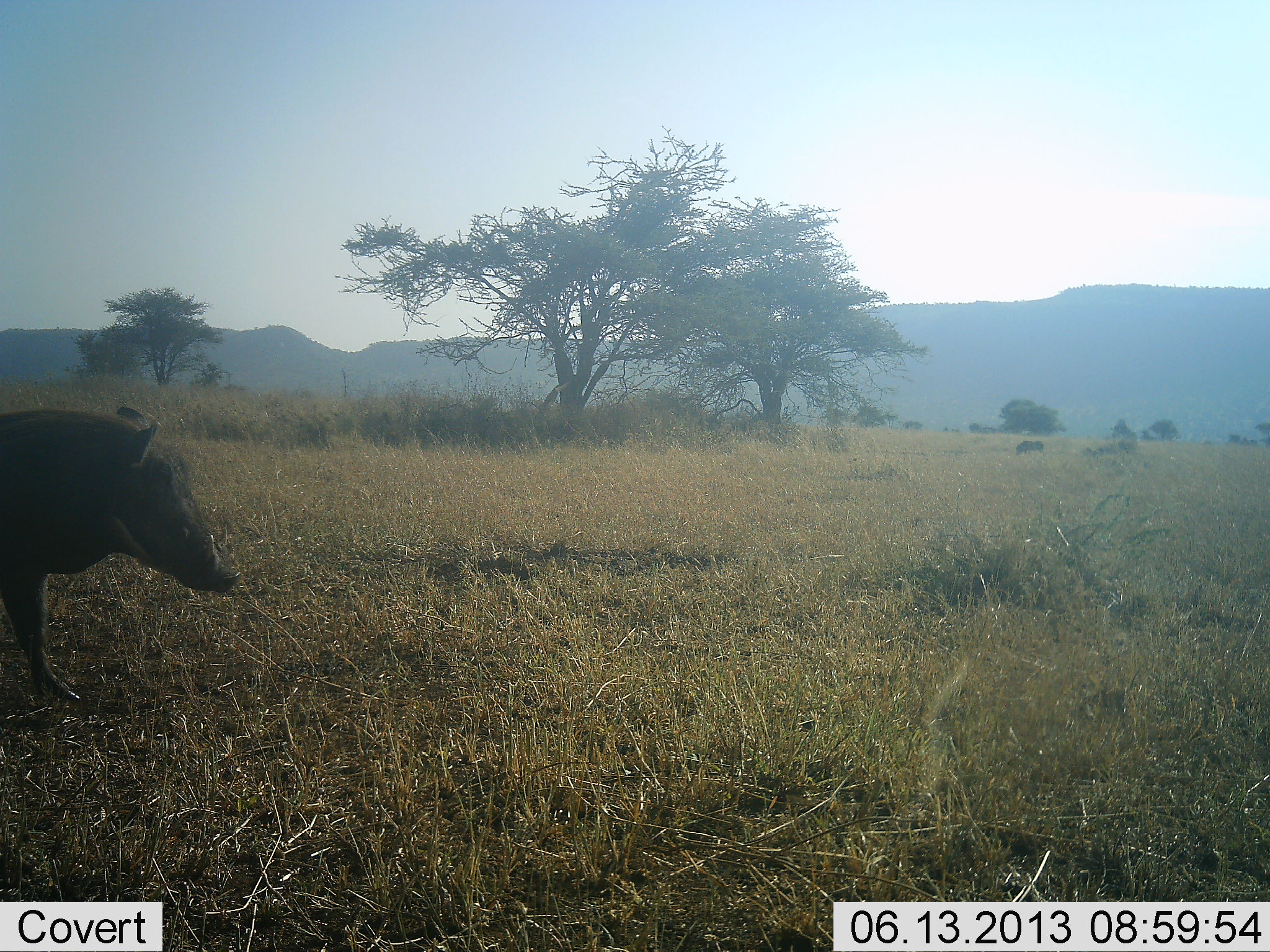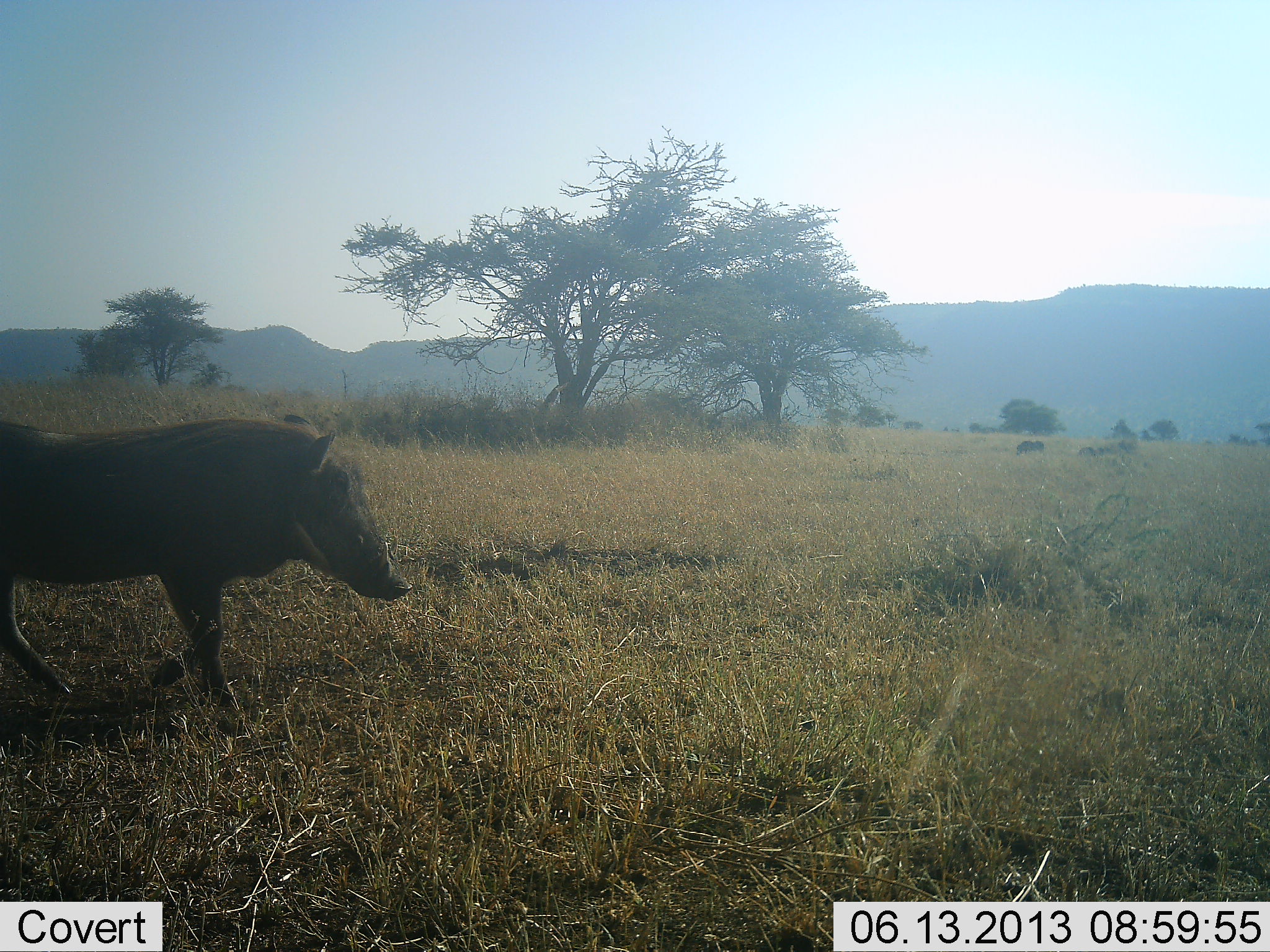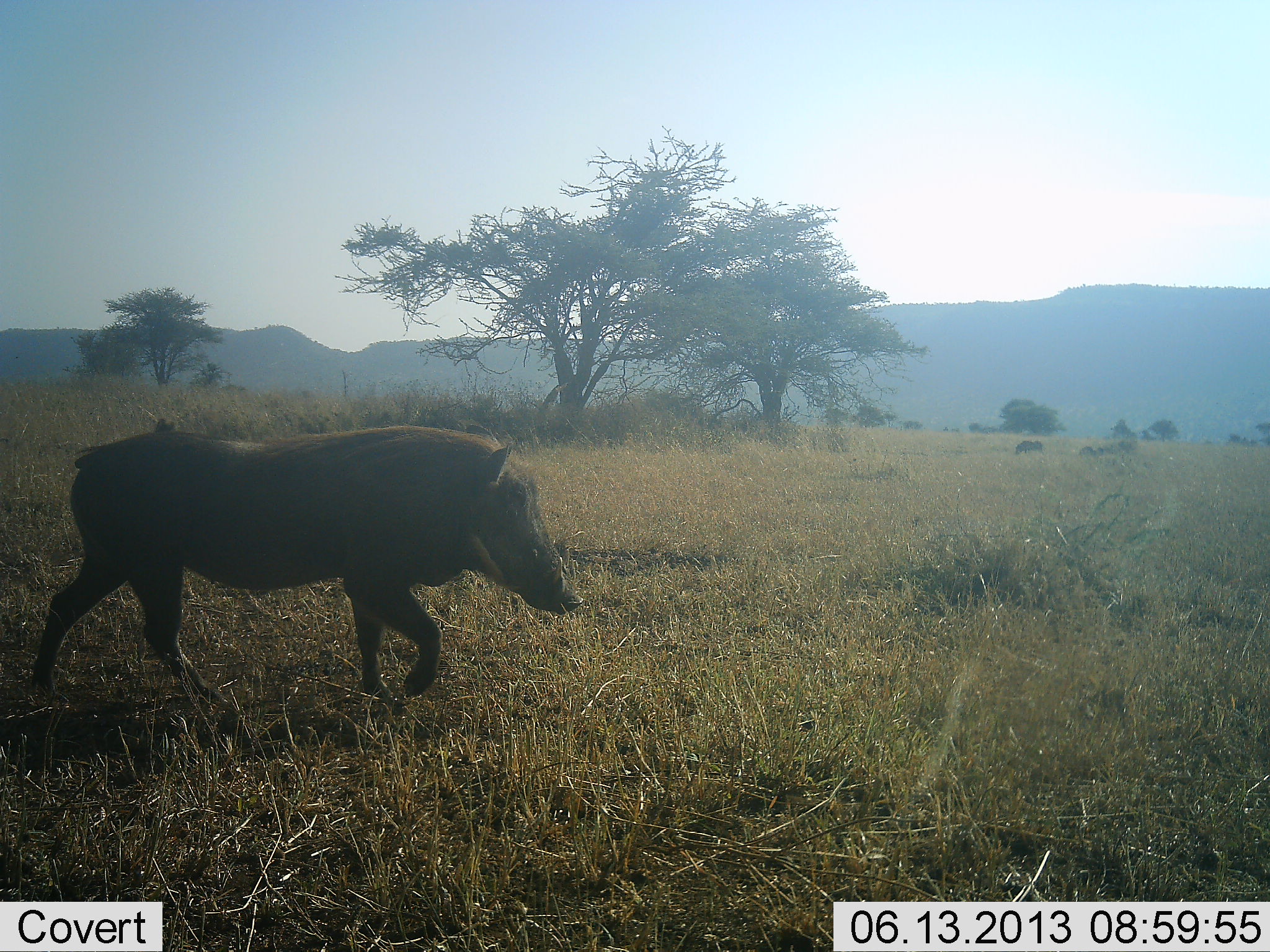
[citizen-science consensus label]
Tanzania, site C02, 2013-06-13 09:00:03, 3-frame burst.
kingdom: Animalia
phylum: Chordata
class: Mammalia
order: Artiodactyla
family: Suidae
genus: Phacochoerus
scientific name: Phacochoerus africanus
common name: warthog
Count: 1.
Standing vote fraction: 6%.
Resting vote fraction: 0%.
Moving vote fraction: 97%.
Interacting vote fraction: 0%.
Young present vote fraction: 0%.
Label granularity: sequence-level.